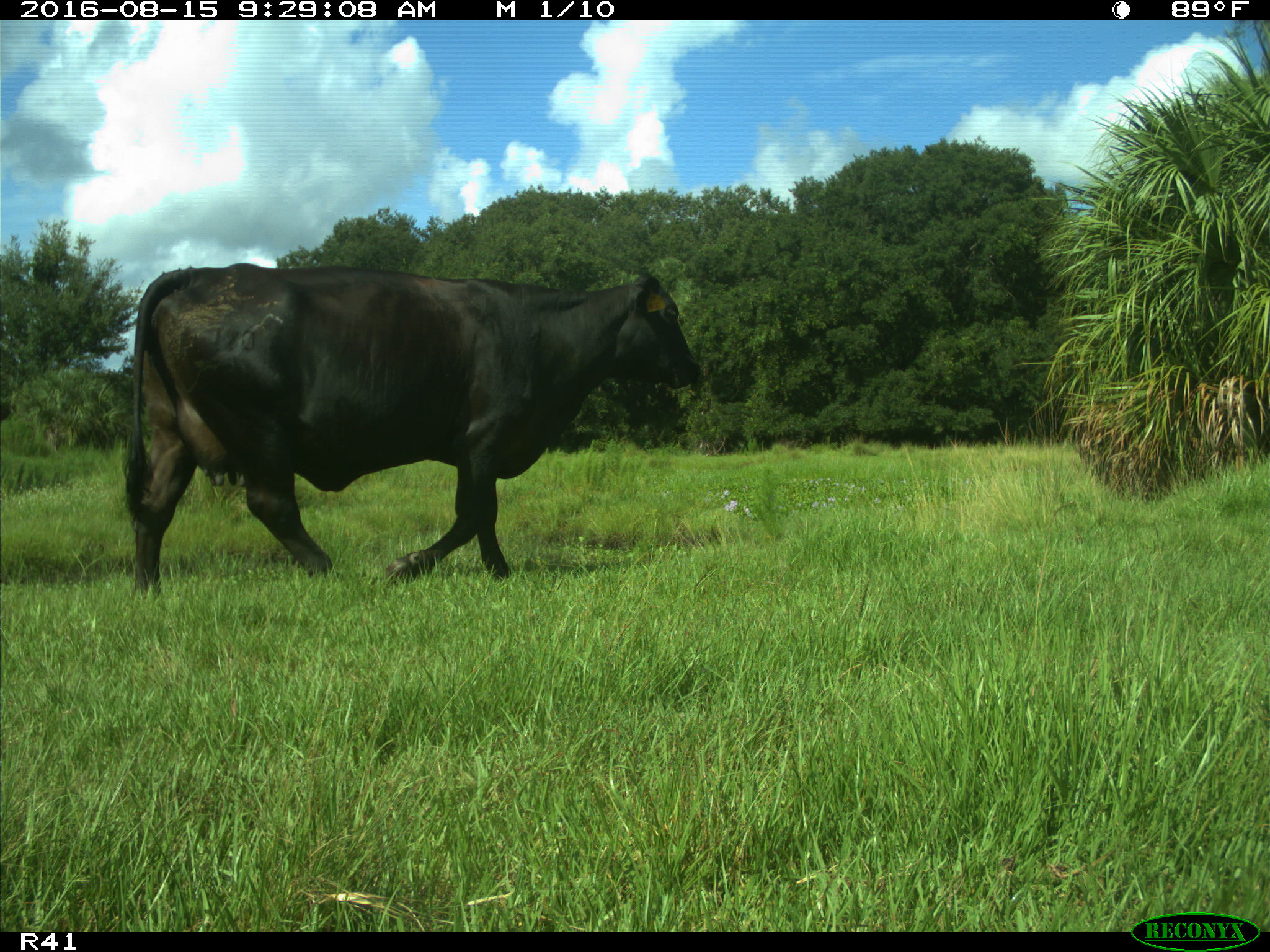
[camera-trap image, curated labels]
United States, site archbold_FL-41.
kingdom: Animalia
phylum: Chordata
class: Mammalia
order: Artiodactyla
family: Bovidae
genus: Bos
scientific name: Bos taurus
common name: domestic cow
Bos taurus (domestic cow).